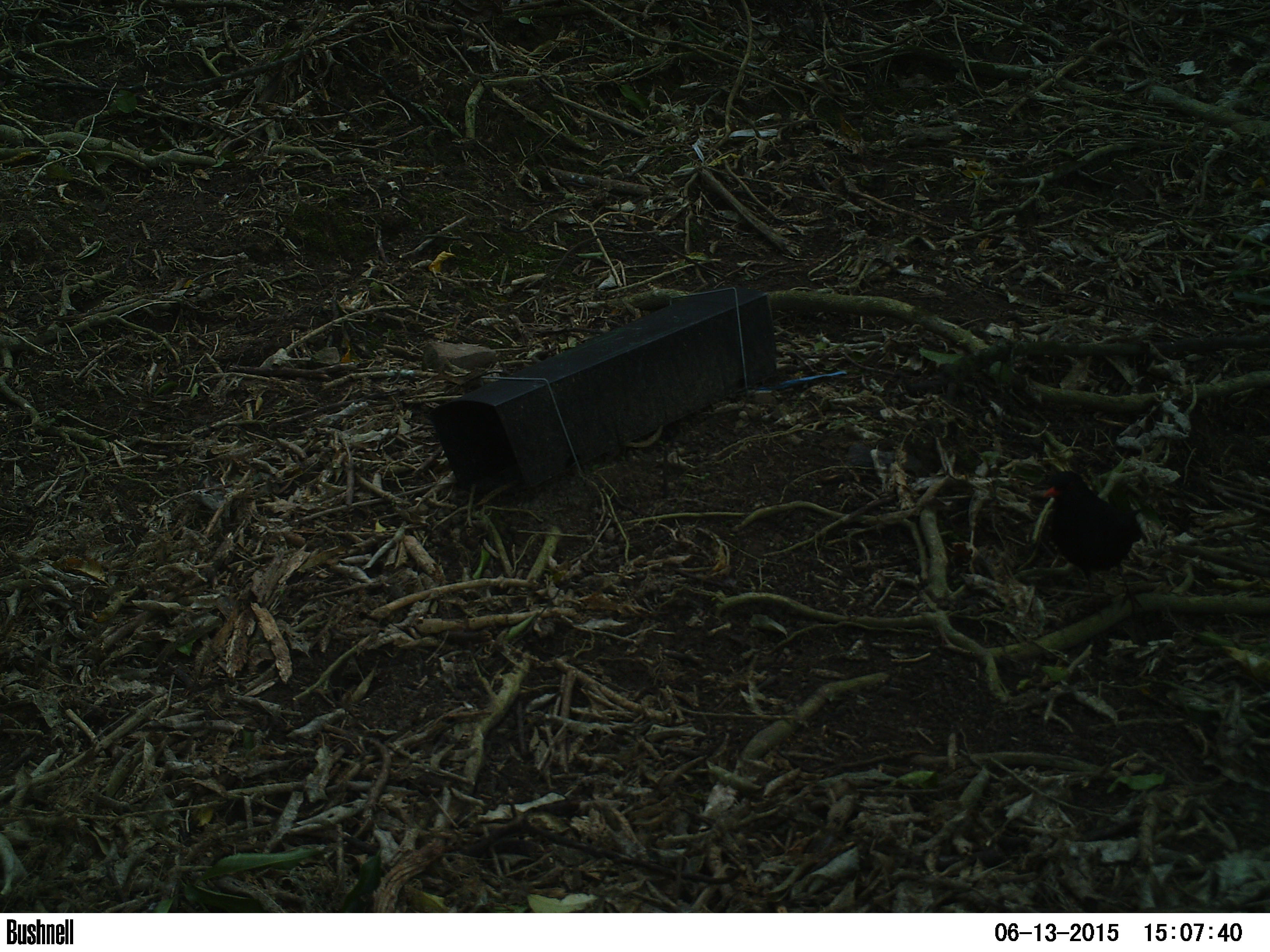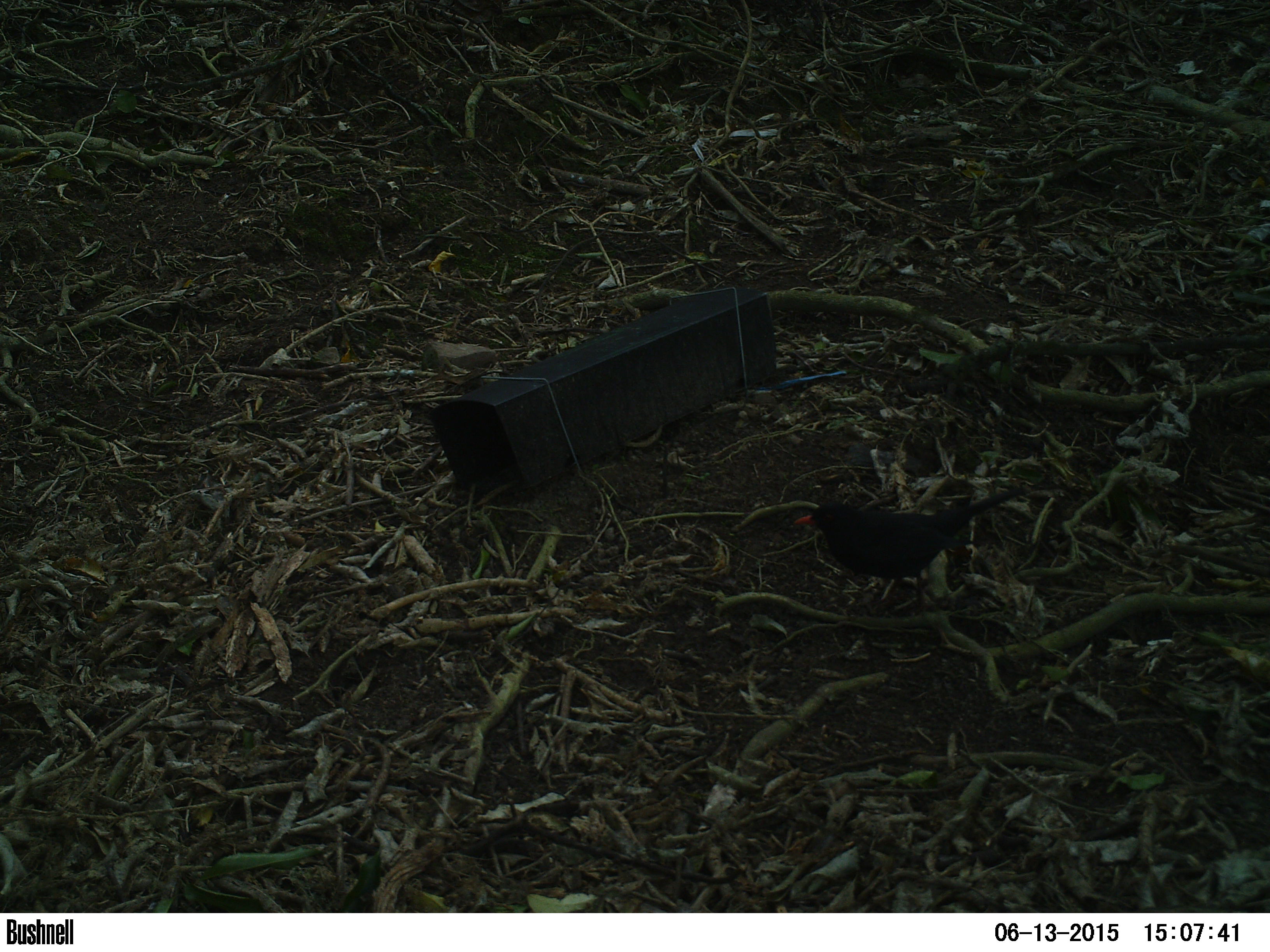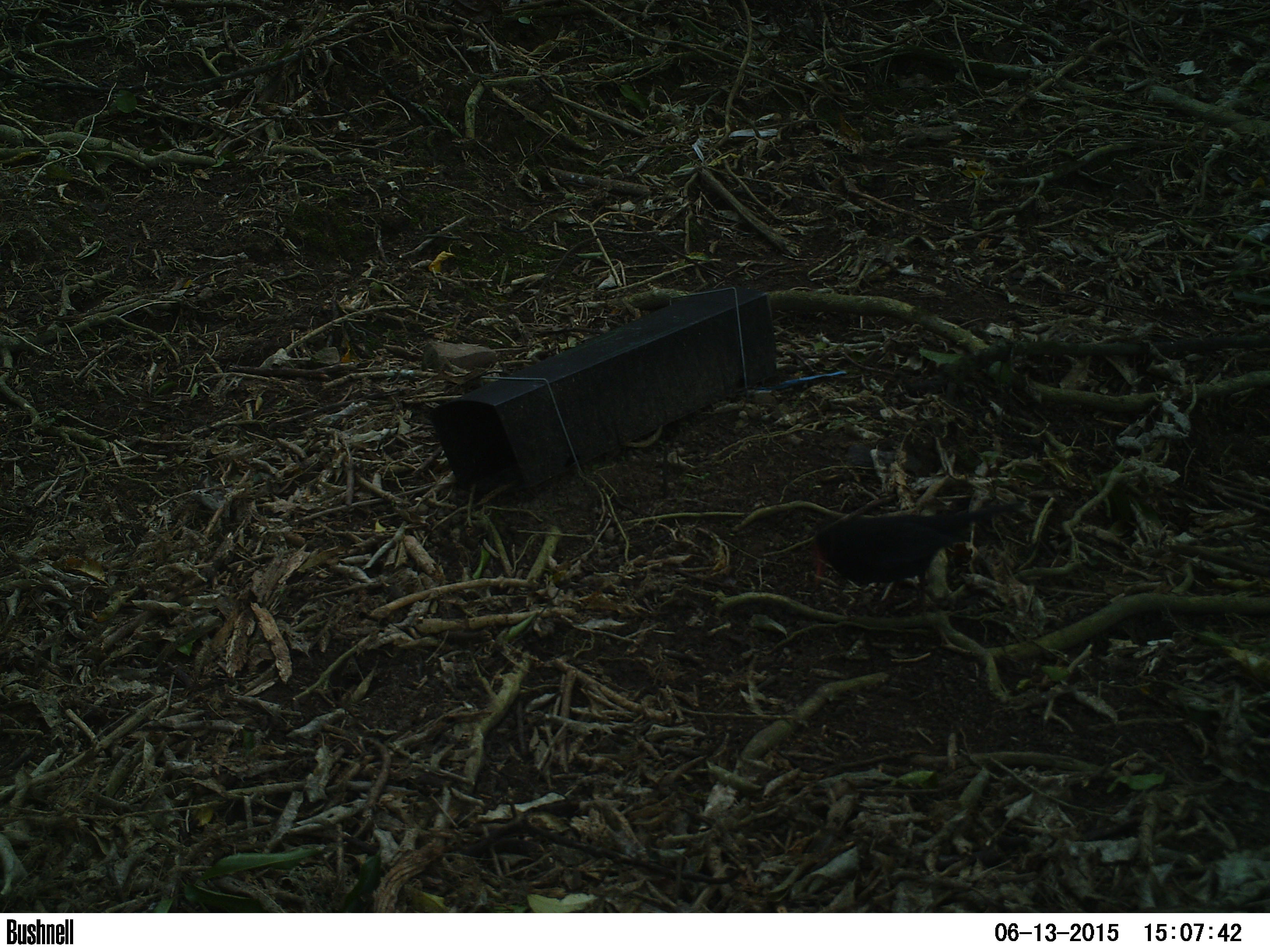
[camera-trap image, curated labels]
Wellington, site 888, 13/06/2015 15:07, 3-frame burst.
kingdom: Animalia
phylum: Chordata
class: Aves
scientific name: Aves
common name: bird